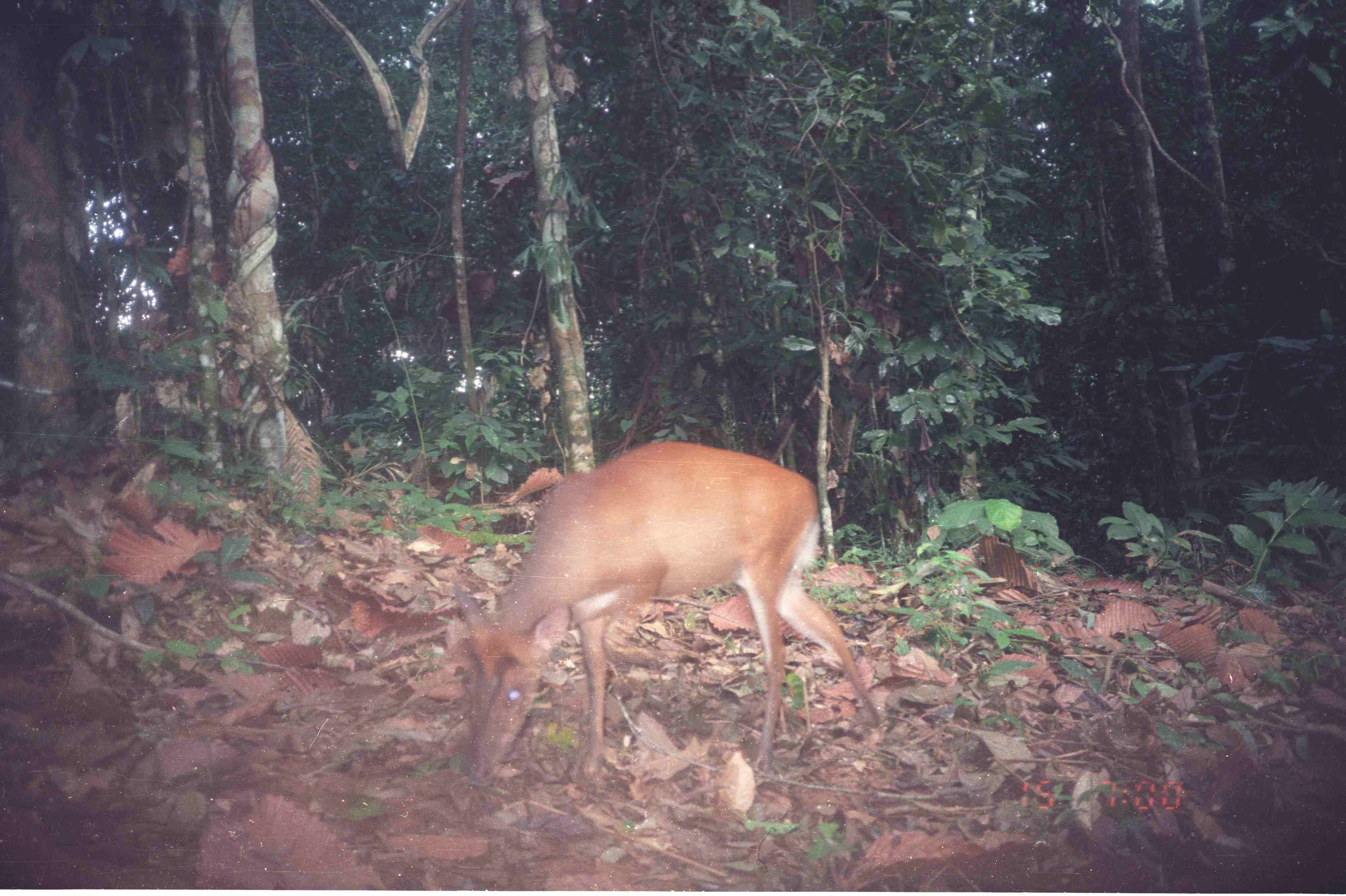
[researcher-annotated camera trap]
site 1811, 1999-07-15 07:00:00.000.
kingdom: Animalia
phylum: Chordata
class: Mammalia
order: Artiodactyla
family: Cervidae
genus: Muntiacus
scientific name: Muntiacus muntjak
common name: southern red muntjac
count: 1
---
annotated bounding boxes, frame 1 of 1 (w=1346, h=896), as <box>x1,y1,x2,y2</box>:
muntiacus muntjak: <box>446,434,884,787</box>